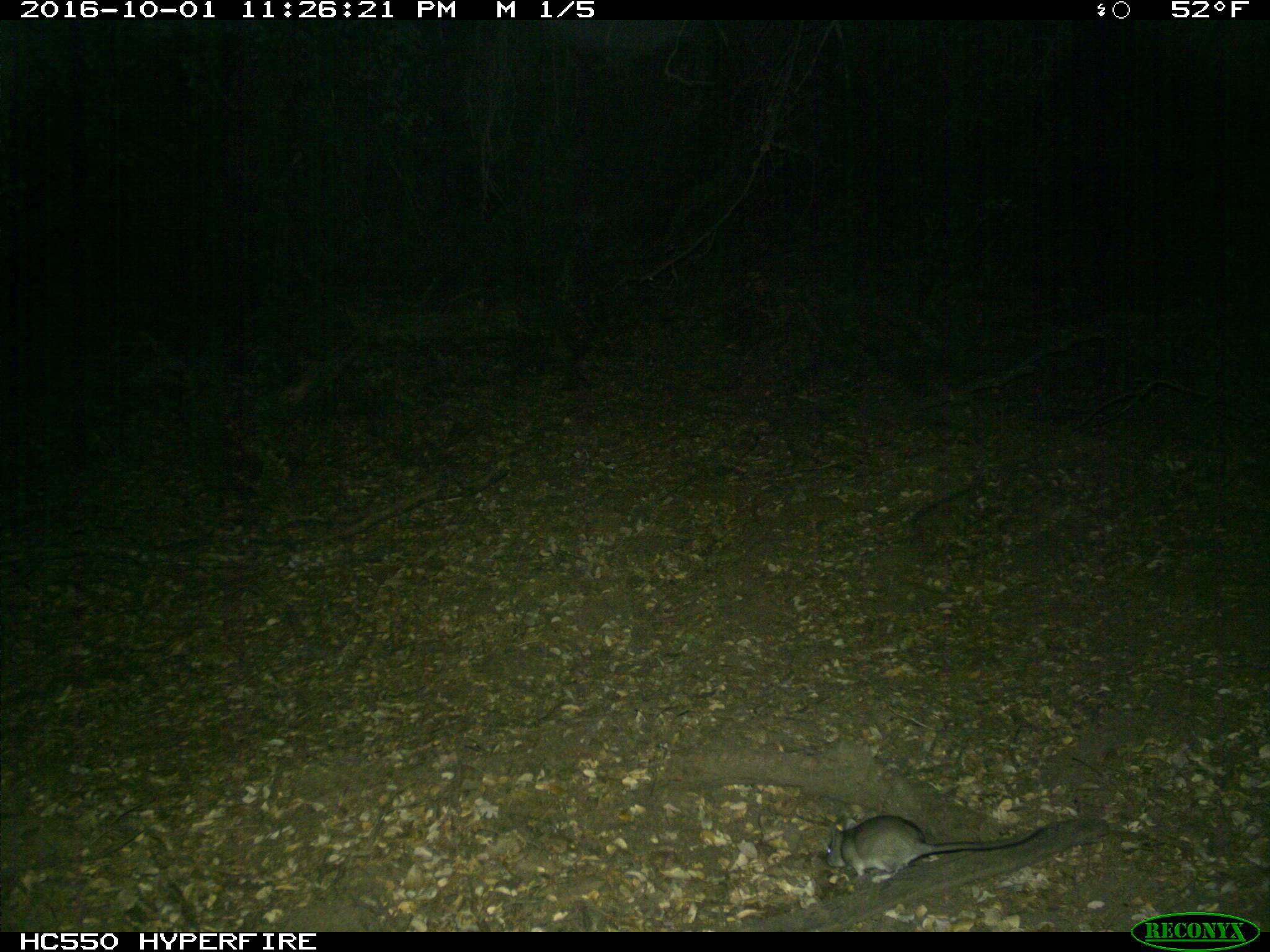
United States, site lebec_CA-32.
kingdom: Animalia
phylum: Chordata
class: Mammalia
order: Rodentia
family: Cricetidae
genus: Neotoma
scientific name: Neotoma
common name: pack rat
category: unidentified pack rat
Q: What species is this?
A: Unidentified pack rat (pack rat) (Neotoma).